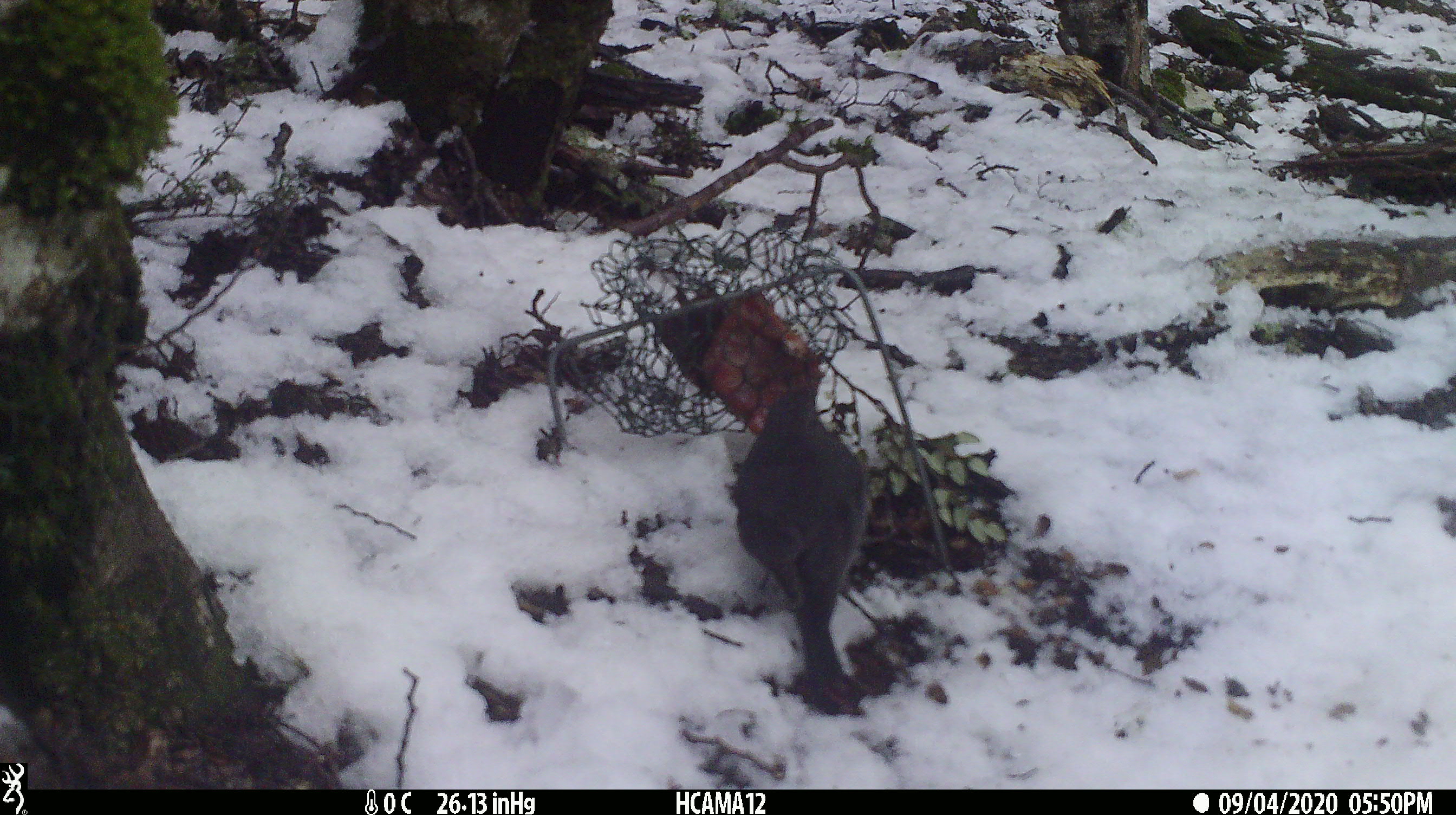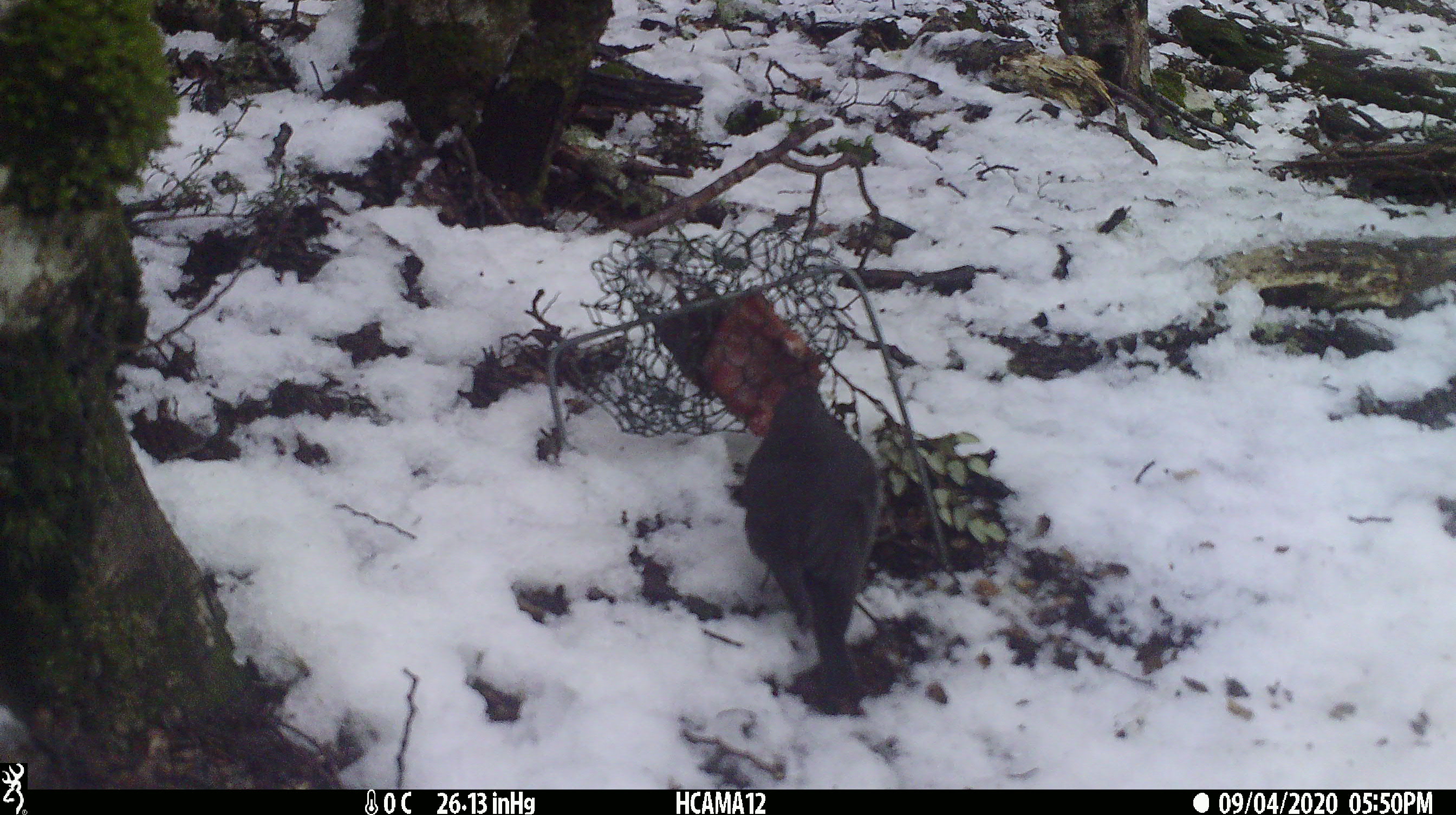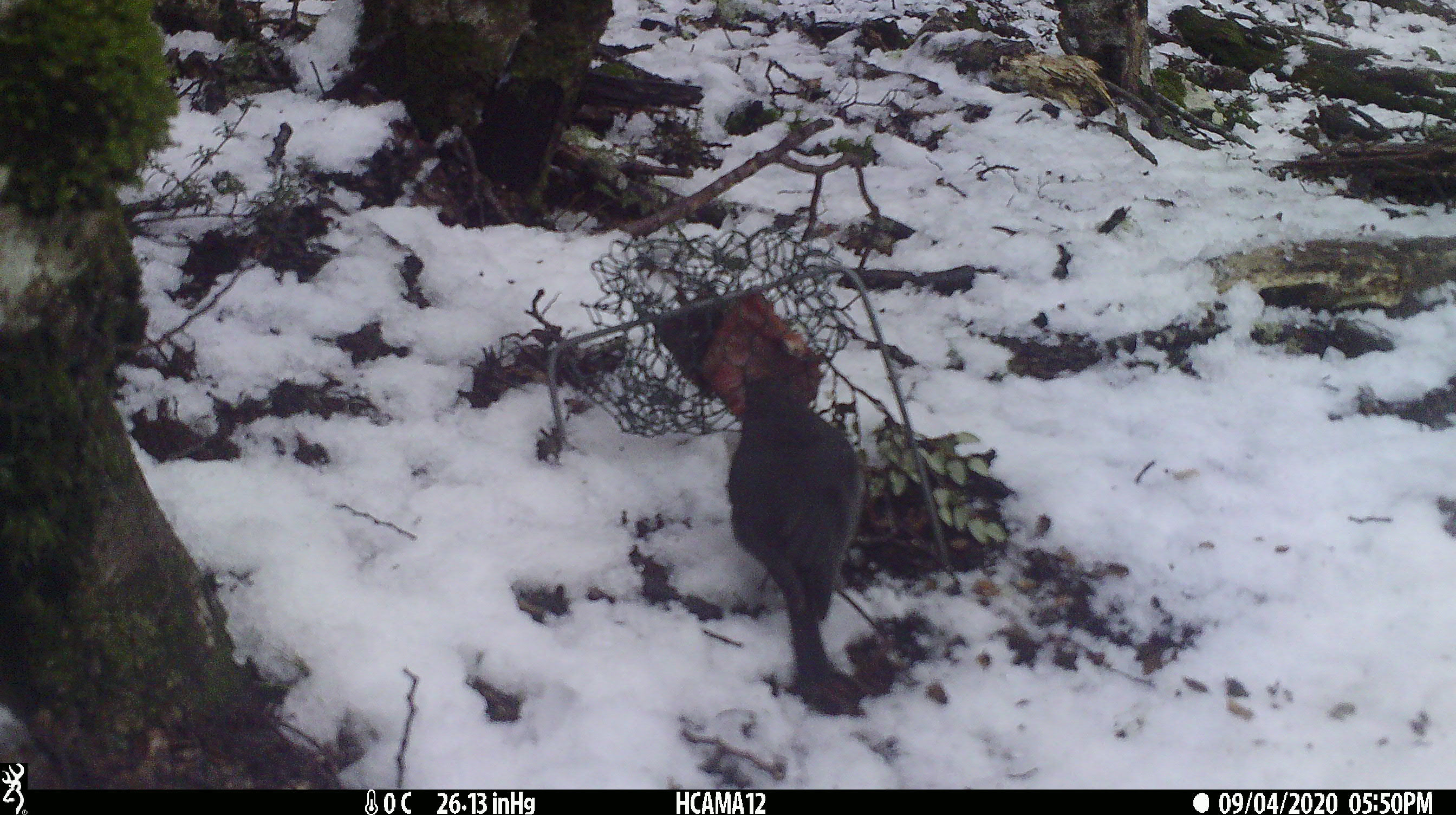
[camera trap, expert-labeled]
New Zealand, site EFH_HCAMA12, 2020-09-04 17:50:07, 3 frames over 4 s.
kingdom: Animalia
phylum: Chordata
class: Aves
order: Passeriformes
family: Petroicidae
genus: Petroica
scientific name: Petroica australis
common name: new zealand robin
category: robin